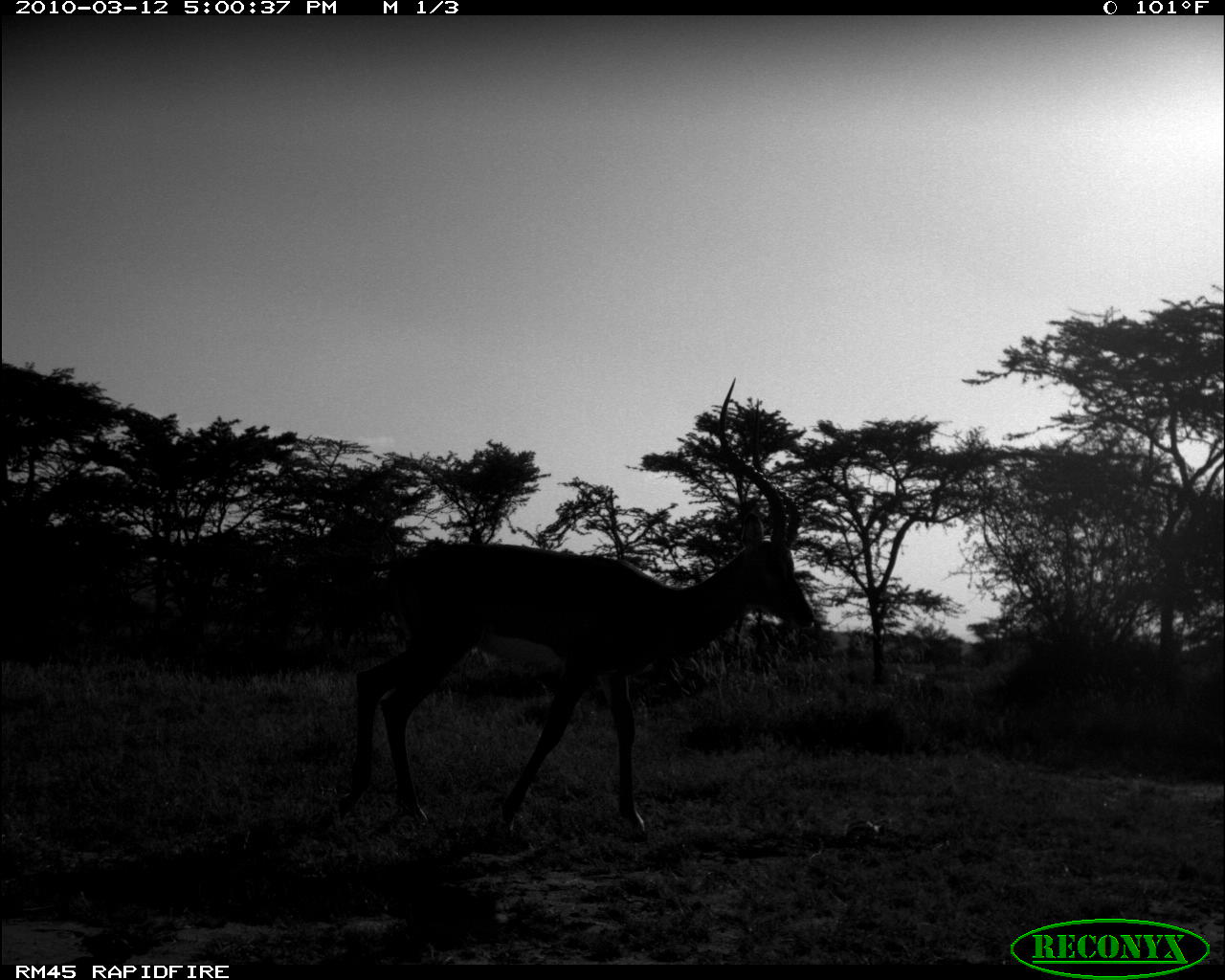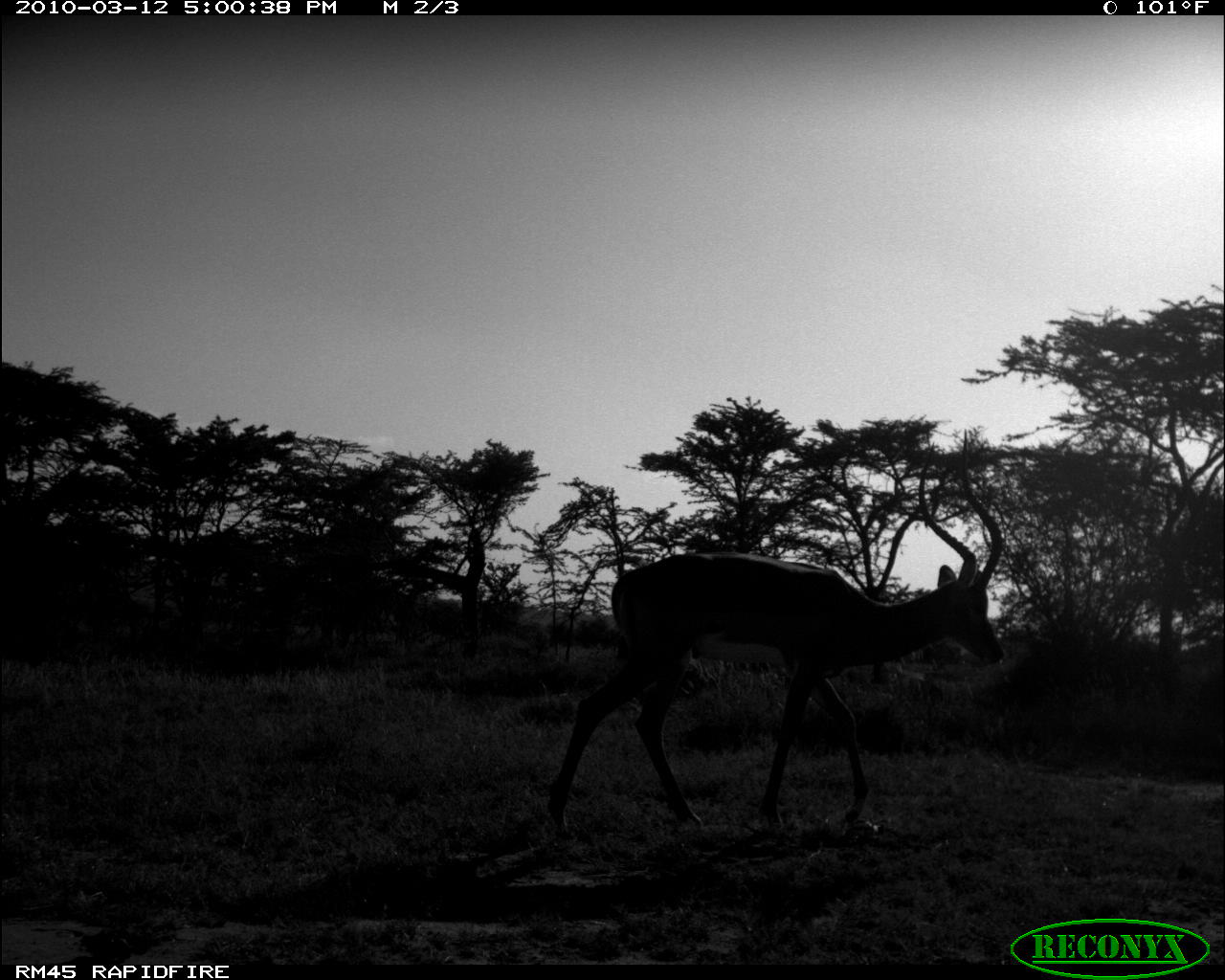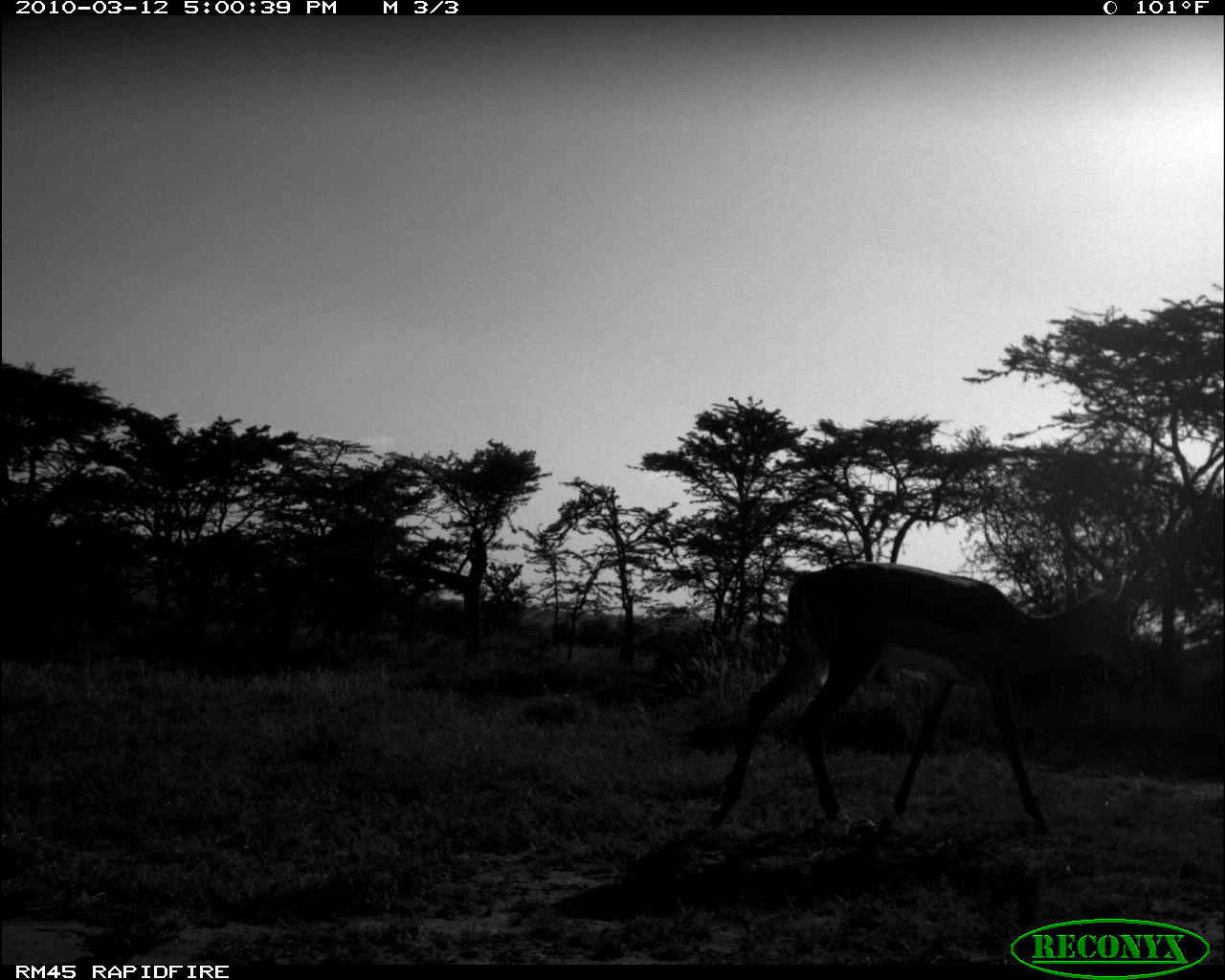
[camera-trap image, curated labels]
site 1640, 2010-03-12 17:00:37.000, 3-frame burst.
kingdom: Animalia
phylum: Chordata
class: Mammalia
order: Artiodactyla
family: Bovidae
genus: Aepyceros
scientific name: Aepyceros melampus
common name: impala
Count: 1.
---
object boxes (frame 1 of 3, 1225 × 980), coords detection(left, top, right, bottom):
aepyceros melampus: detection(333, 374, 816, 853)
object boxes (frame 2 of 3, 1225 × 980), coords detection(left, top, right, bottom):
aepyceros melampus: detection(545, 427, 1004, 828)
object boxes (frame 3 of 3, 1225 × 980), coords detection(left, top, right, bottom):
aepyceros melampus: detection(705, 470, 1147, 836)